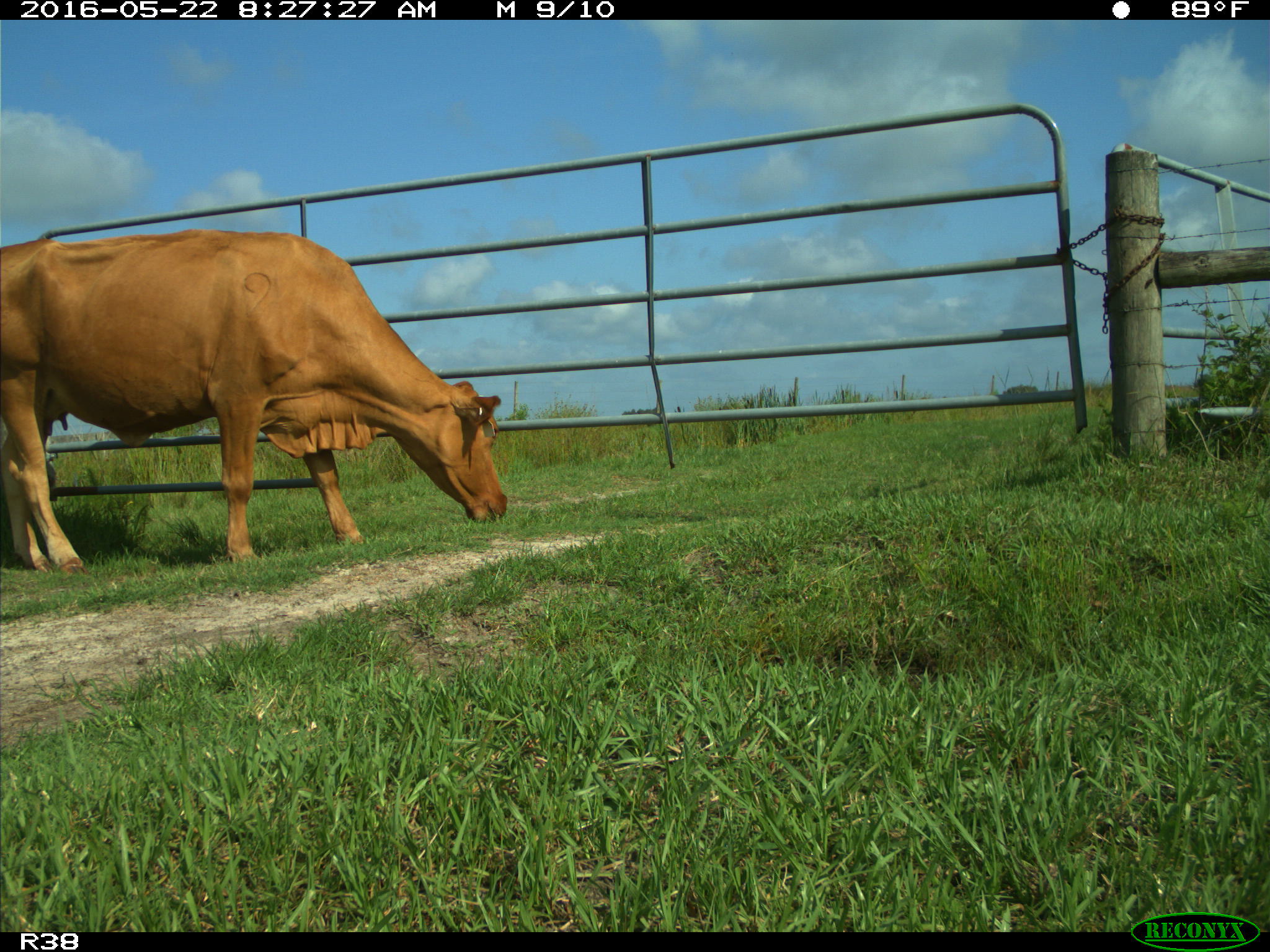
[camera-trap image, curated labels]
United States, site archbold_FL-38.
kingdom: Animalia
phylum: Chordata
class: Mammalia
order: Artiodactyla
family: Bovidae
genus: Bos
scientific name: Bos taurus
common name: domestic cow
Bos taurus (domestic cow).